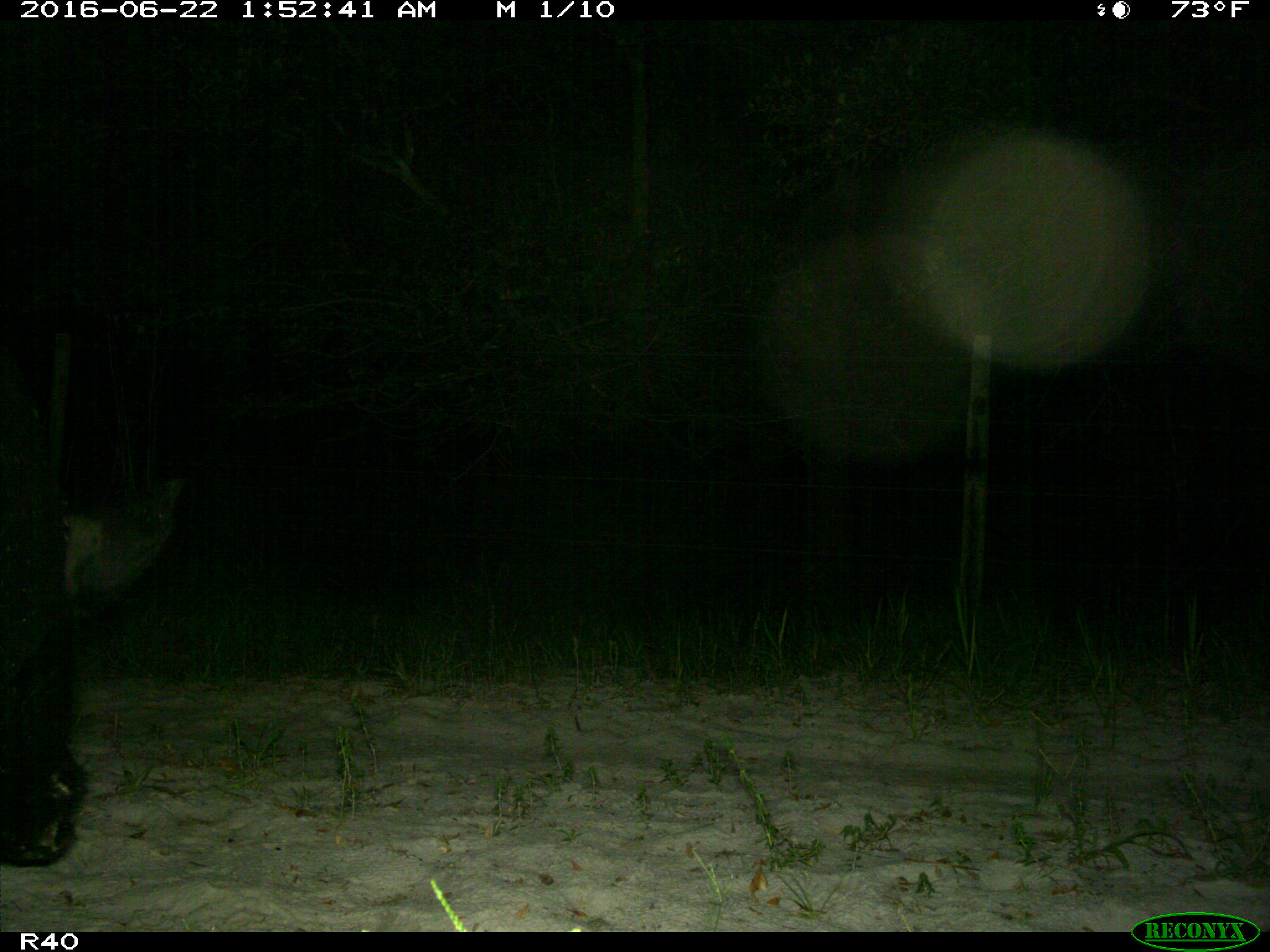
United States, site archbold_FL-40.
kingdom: Animalia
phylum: Chordata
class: Mammalia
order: Artiodactyla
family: Suidae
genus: Sus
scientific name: Sus scrofa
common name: wild boar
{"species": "Sus scrofa (wild boar)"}